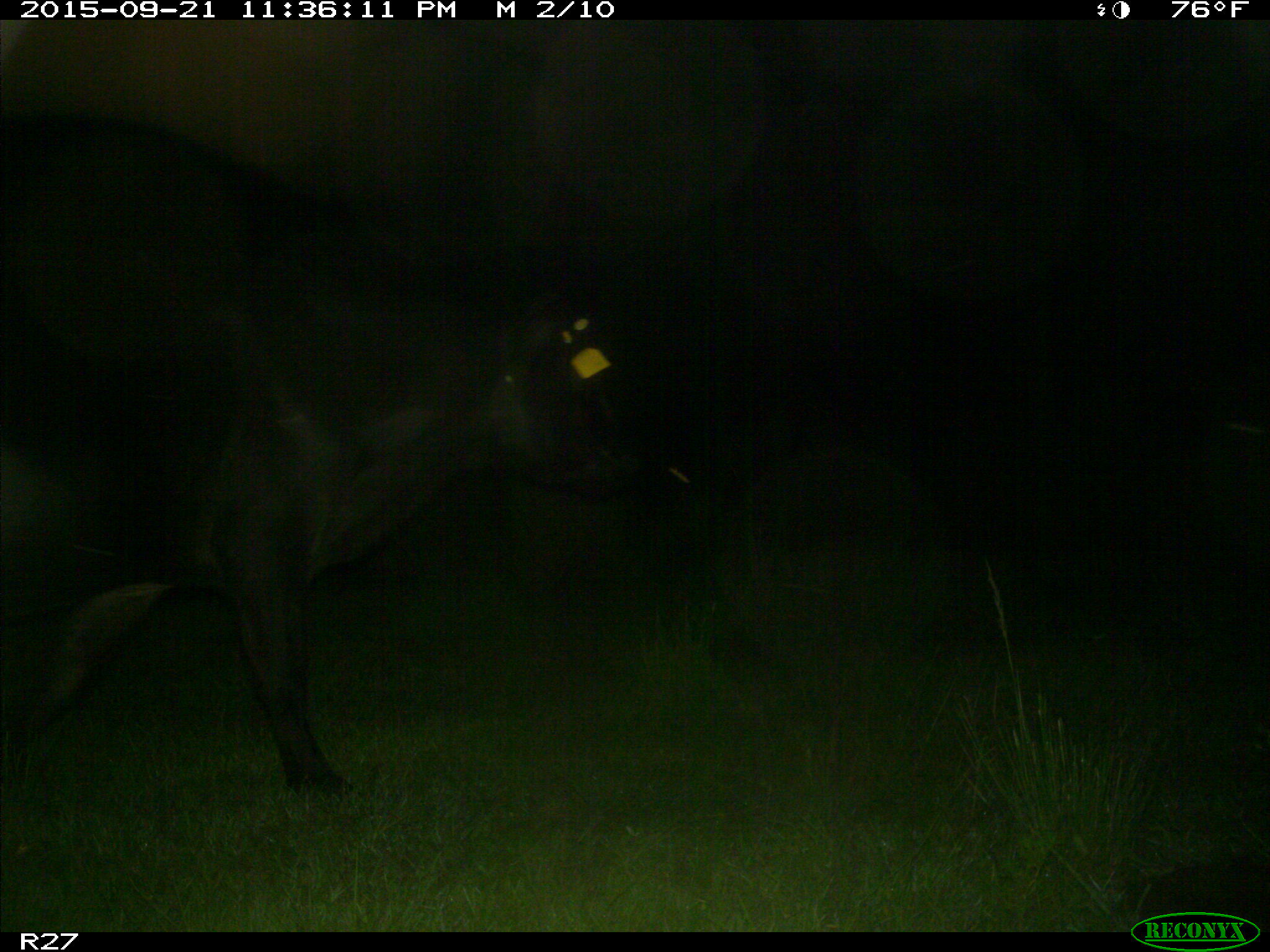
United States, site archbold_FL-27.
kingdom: Animalia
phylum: Chordata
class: Mammalia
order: Artiodactyla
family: Bovidae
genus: Bos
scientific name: Bos taurus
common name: domestic cow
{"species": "Bos taurus (domestic cow)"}